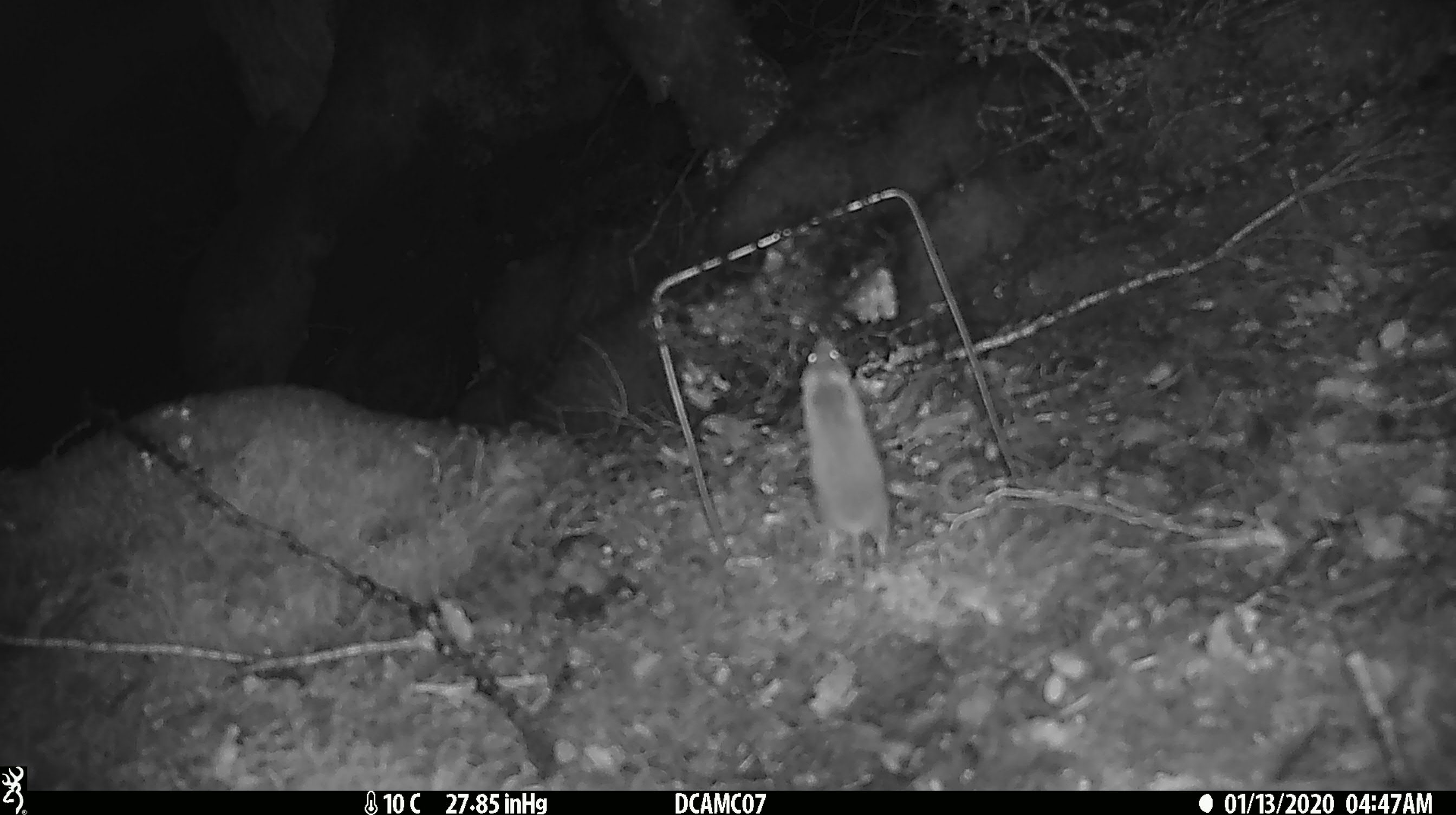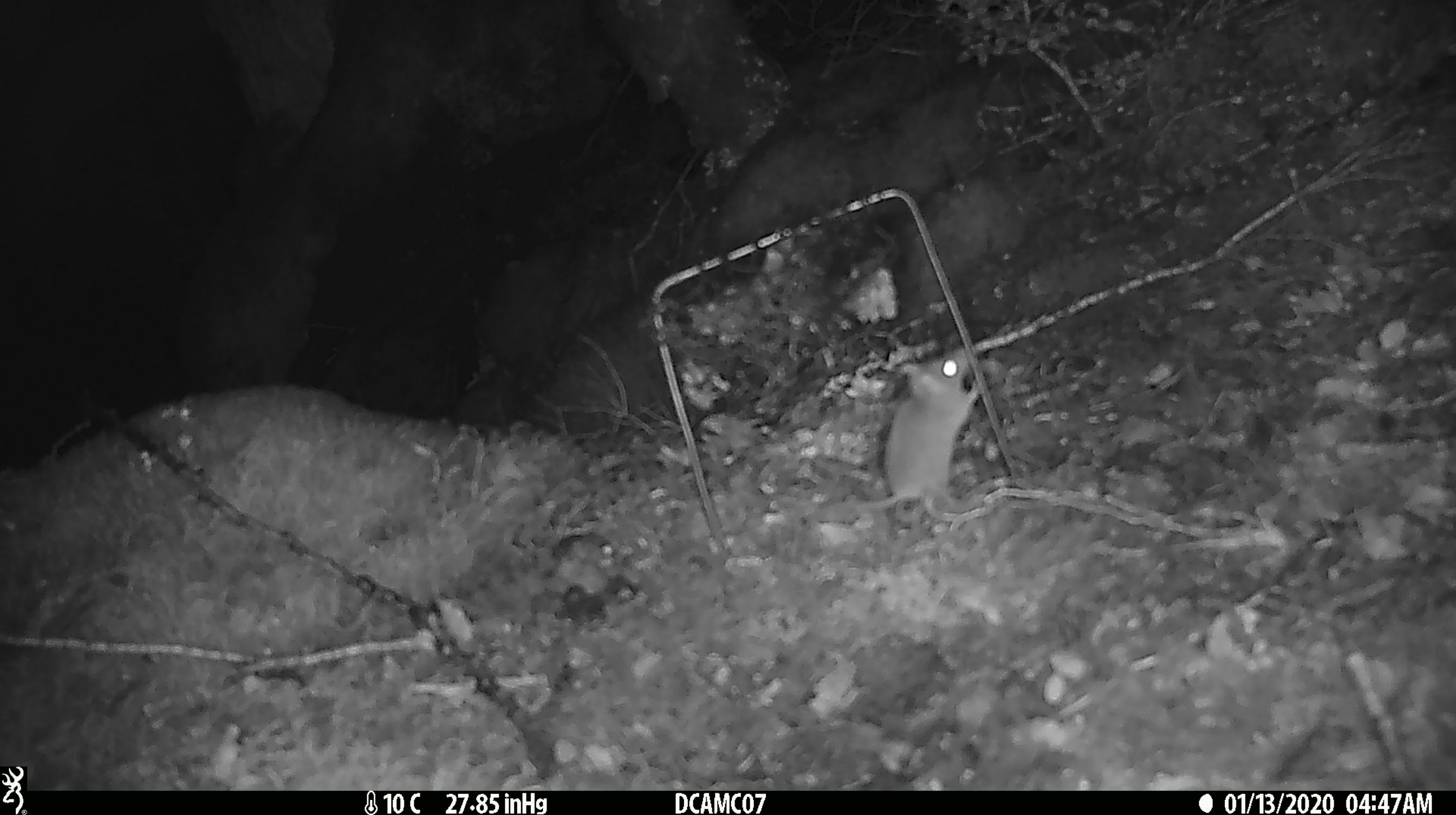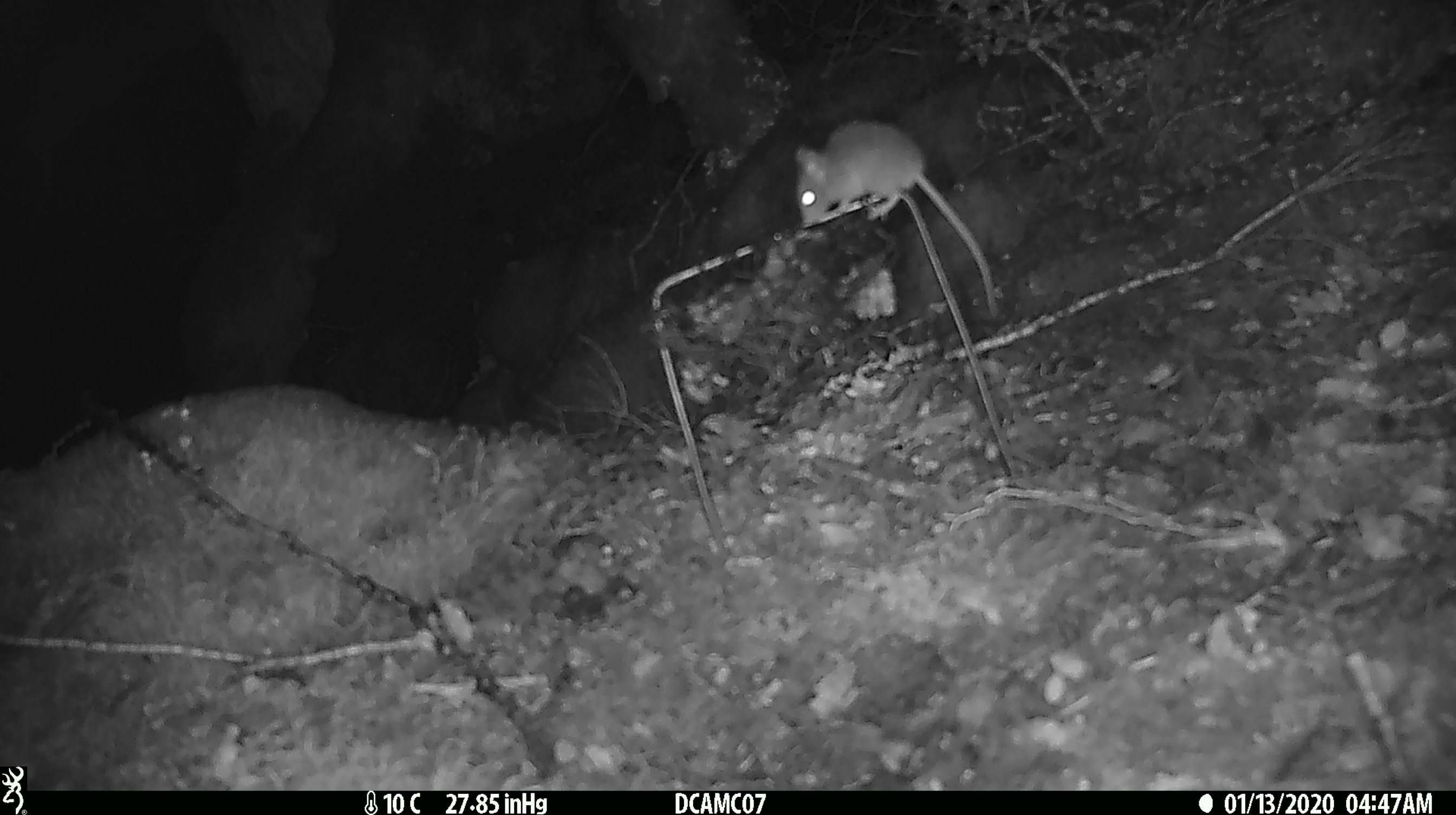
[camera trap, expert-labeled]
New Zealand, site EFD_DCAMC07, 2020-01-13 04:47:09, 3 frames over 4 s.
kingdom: Animalia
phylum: Chordata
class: Mammalia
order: Rodentia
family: Muridae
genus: Mus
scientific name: Mus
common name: mouse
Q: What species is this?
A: Mouse (Mus).